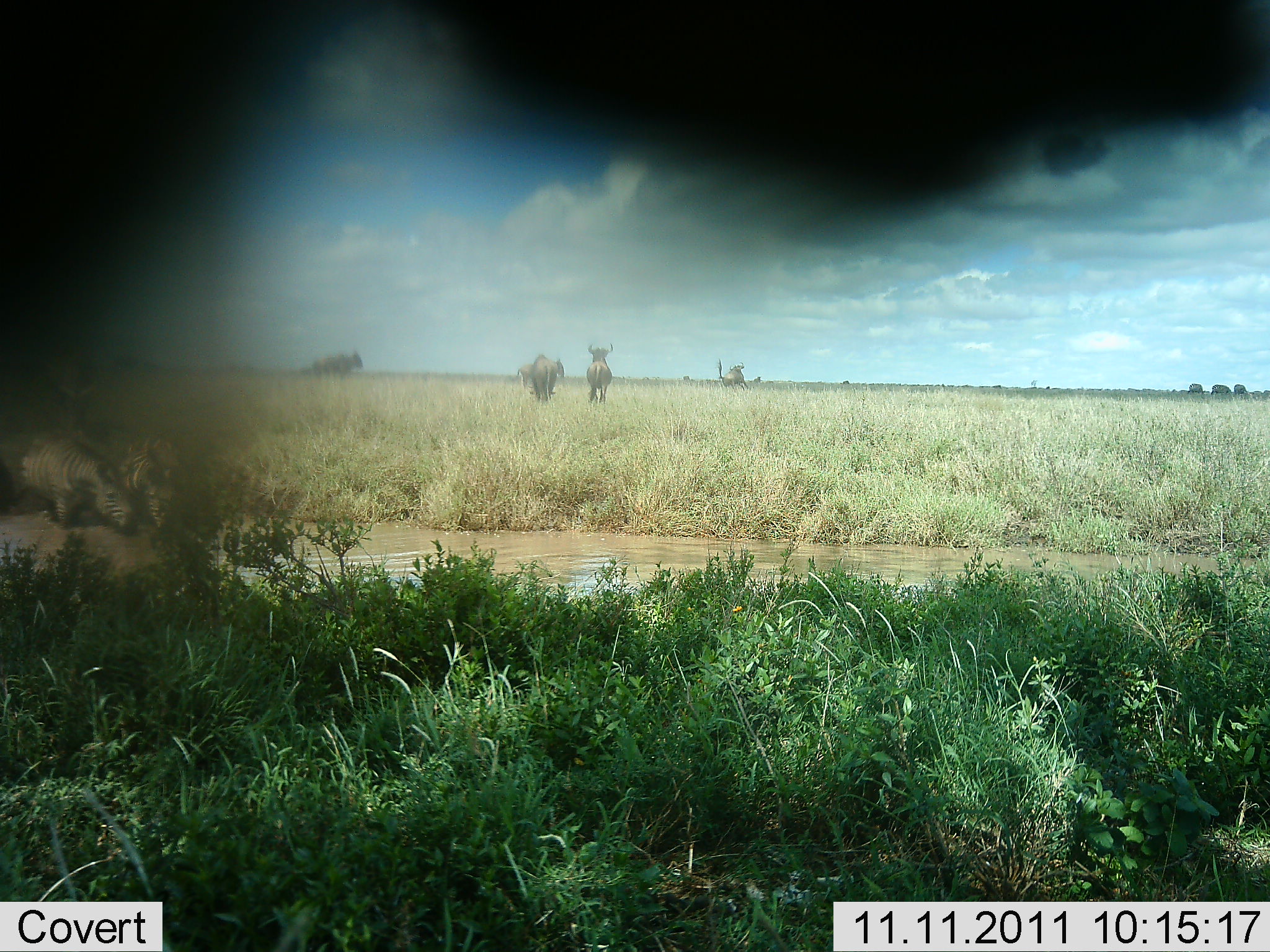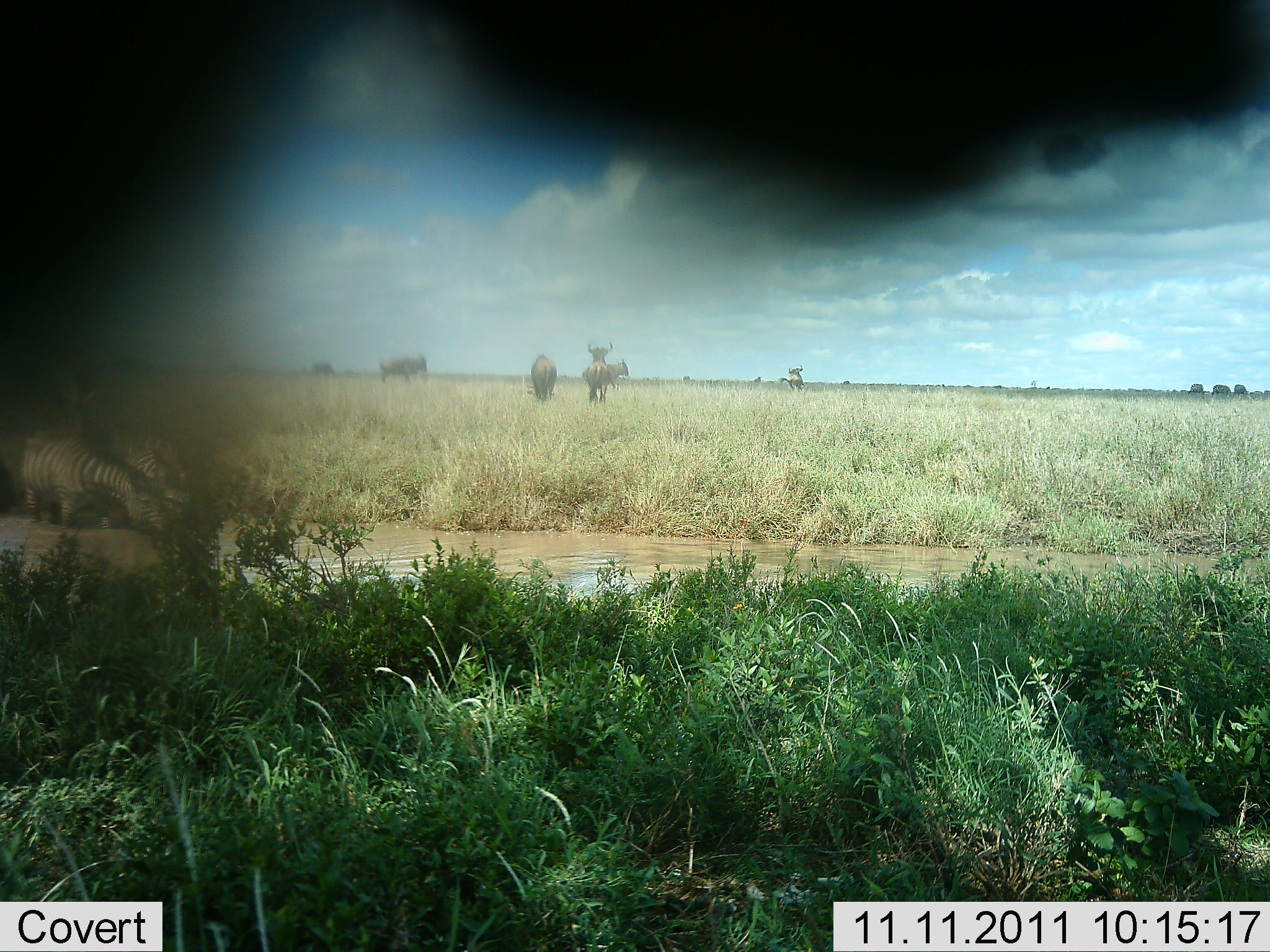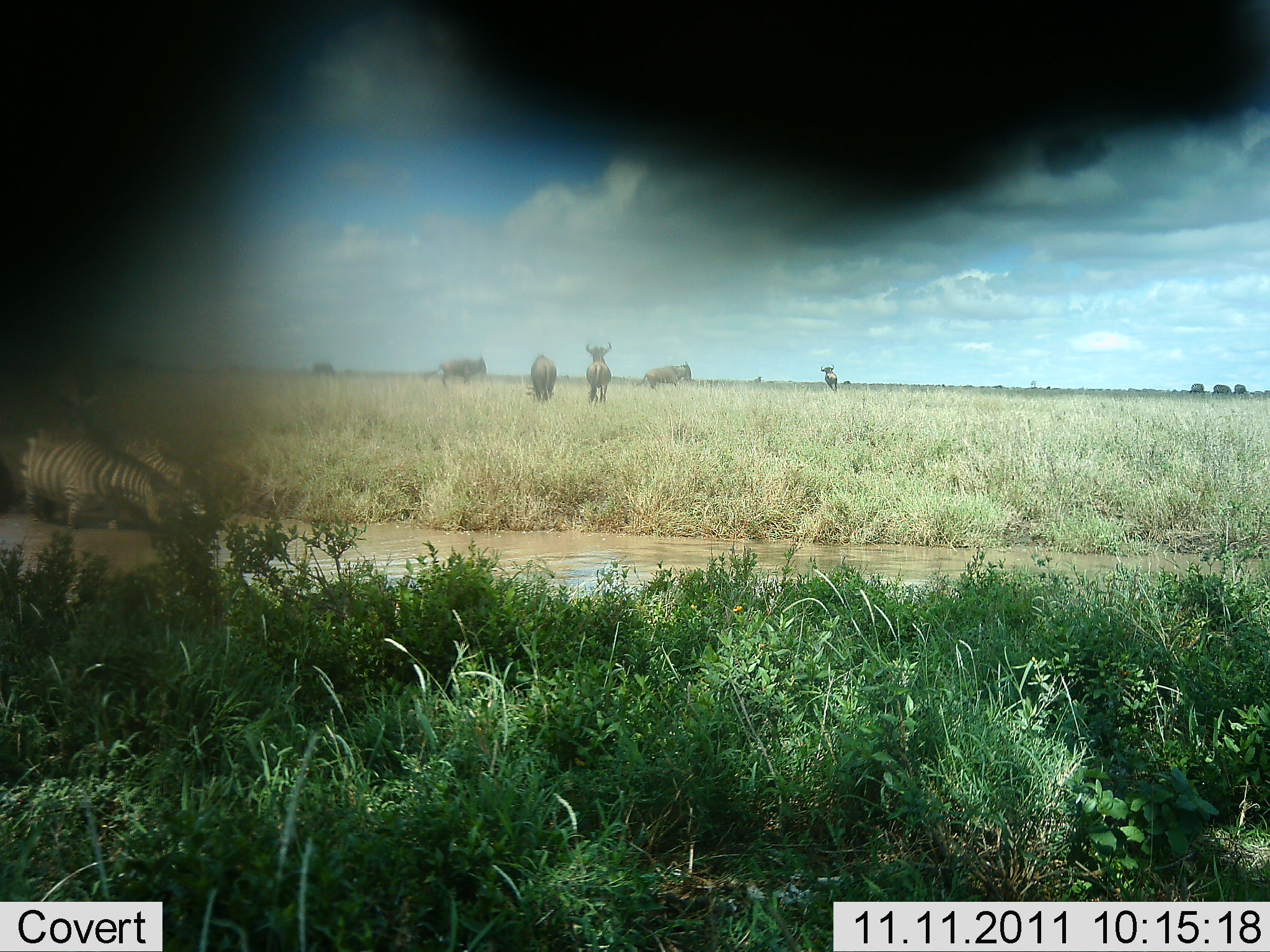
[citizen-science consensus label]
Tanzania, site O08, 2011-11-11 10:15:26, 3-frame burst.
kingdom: Animalia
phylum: Chordata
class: Mammalia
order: Artiodactyla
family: Bovidae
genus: Connochaetes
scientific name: Connochaetes taurinus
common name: blue wildebeest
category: wildebeest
Wildebeest (blue wildebeest) (Connochaetes taurinus), count 6. Behavior (volunteer vote fractions): standing 55%, resting 0%, moving 82%, interacting 5%. Young present (vote fraction): 0%. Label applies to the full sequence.